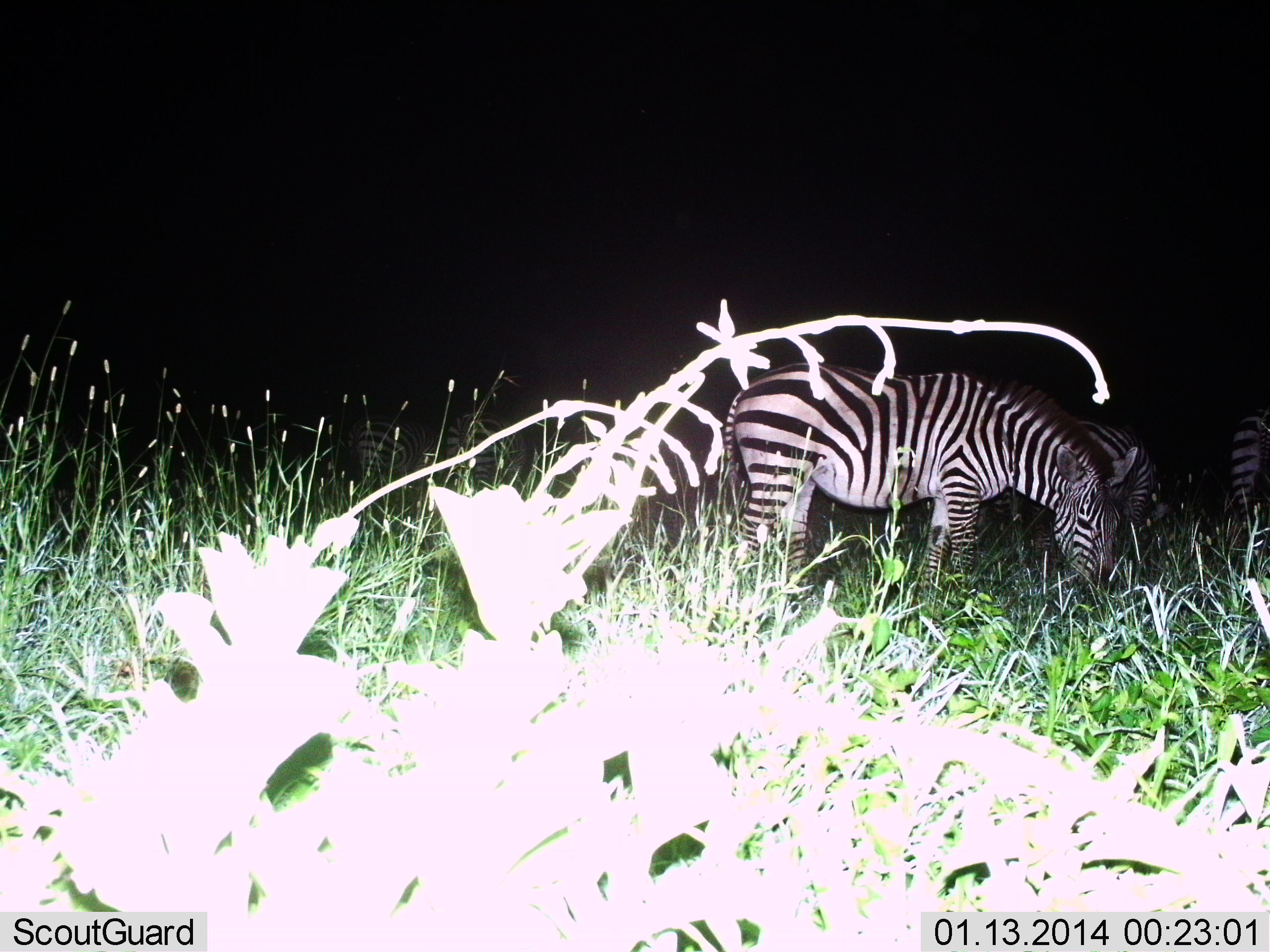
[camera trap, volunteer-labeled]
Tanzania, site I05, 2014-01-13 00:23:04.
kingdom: Animalia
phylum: Chordata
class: Mammalia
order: Perissodactyla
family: Equidae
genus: Equus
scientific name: Equus quagga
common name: plains zebra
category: zebra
Zebra (plains zebra) (Equus quagga), count 3. Behavior (volunteer vote fractions): standing 50%, resting 0%, moving 0%, interacting 0%. Young present (vote fraction): 0%. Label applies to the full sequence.